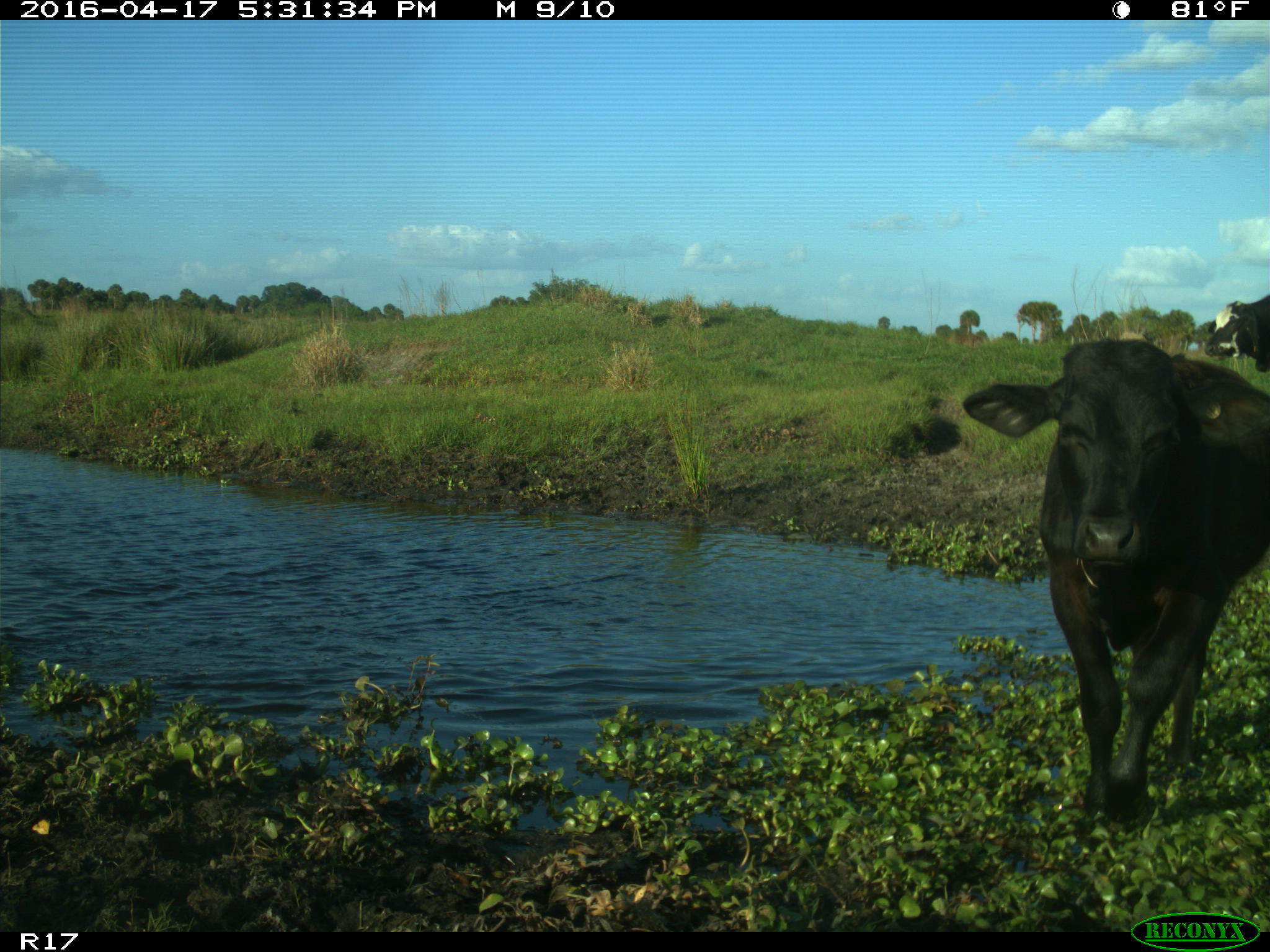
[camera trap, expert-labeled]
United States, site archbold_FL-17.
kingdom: Animalia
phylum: Chordata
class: Mammalia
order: Artiodactyla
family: Bovidae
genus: Bos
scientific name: Bos taurus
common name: domestic cow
Bos taurus (domestic cow).